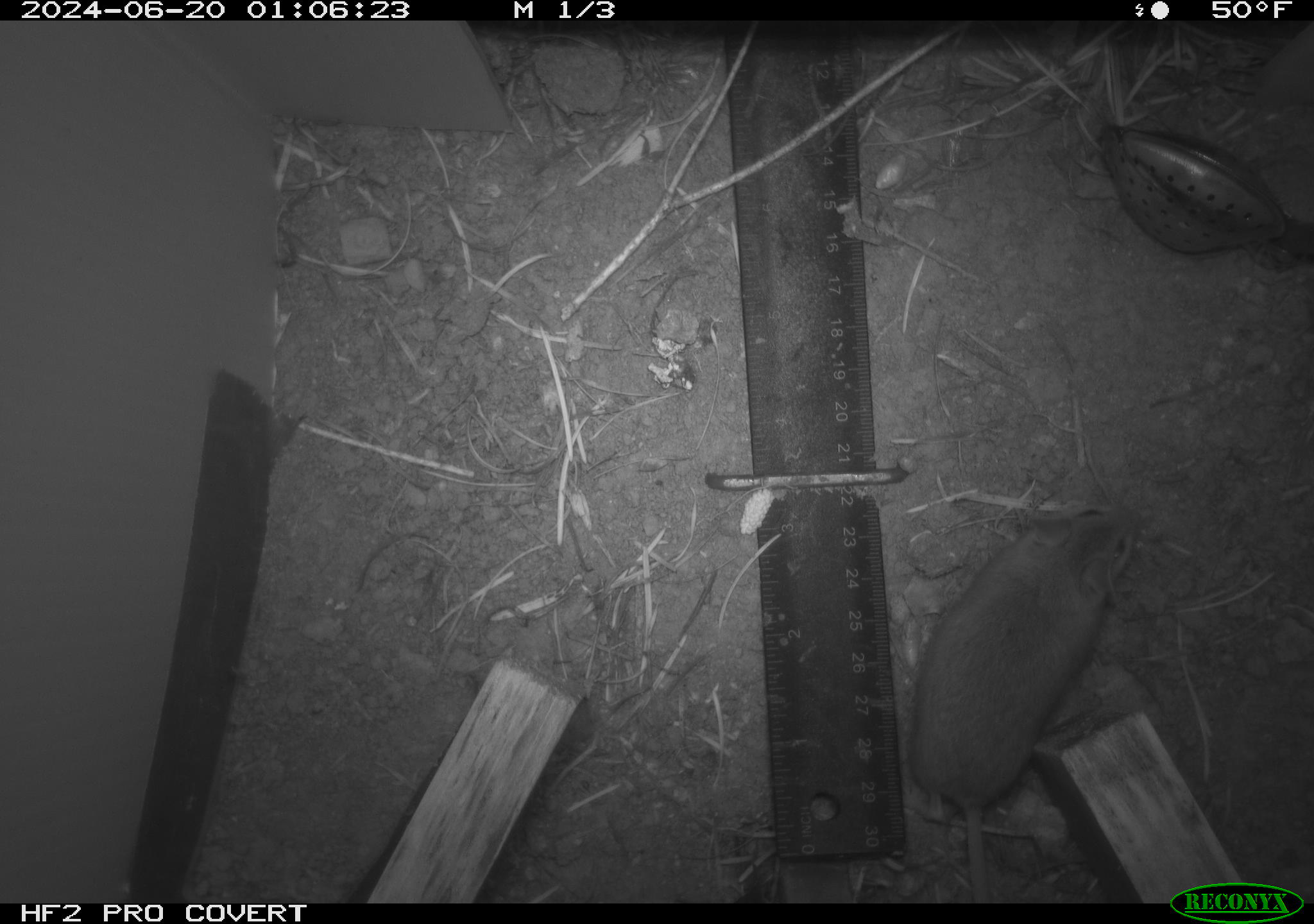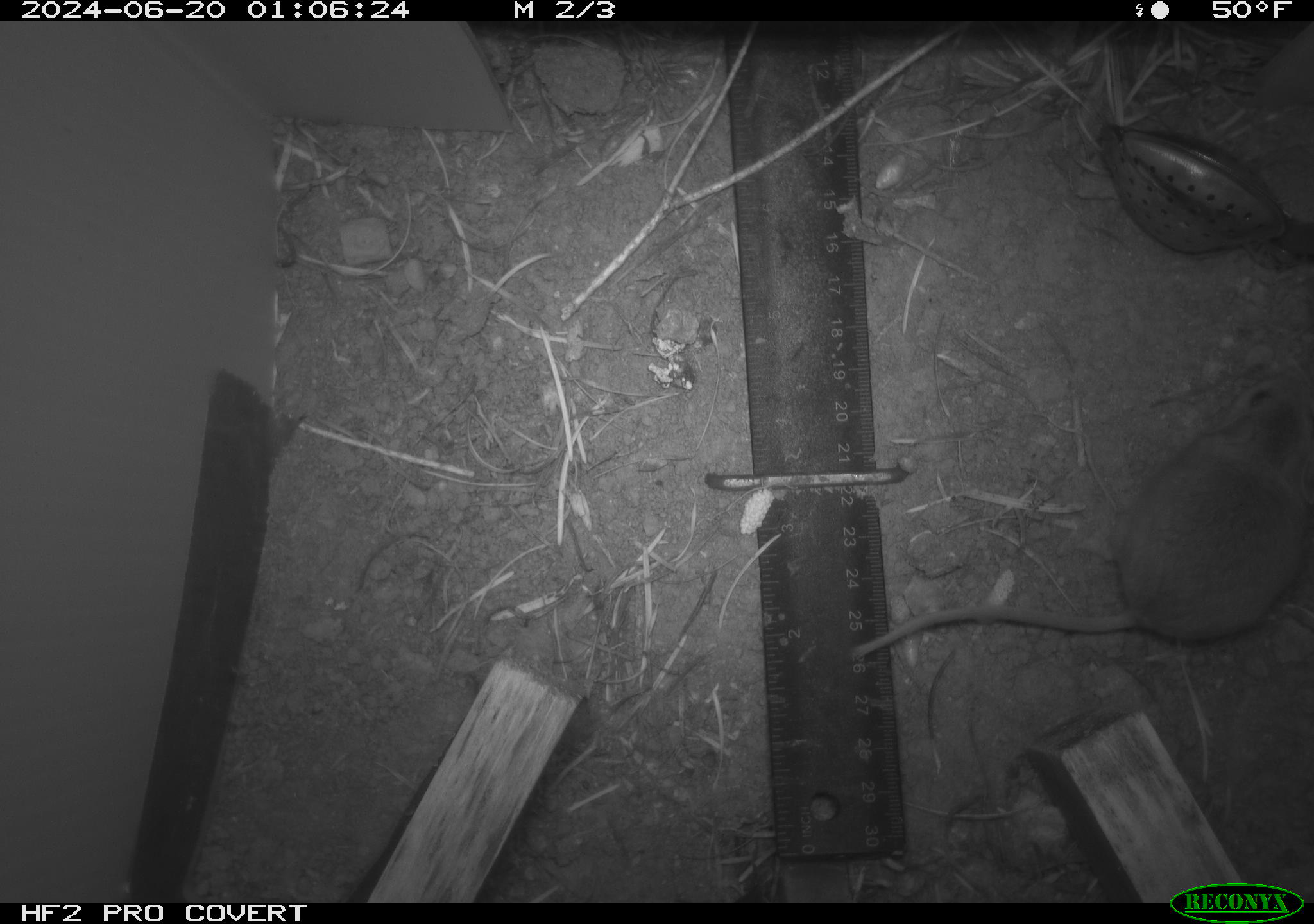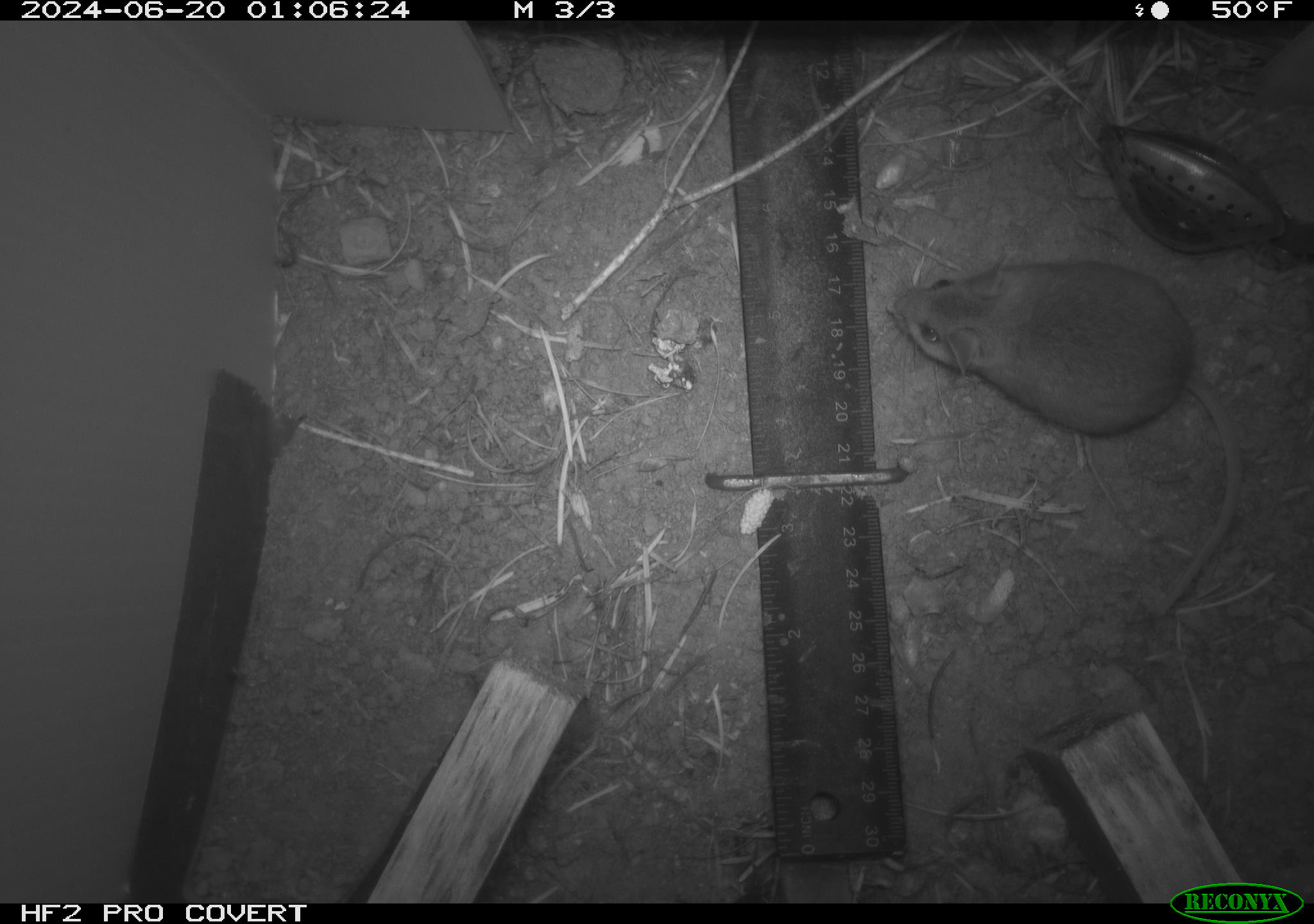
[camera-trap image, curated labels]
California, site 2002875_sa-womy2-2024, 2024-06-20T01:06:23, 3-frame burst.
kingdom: Animalia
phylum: Chordata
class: Mammalia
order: Rodentia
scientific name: Rodentia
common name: mouse species